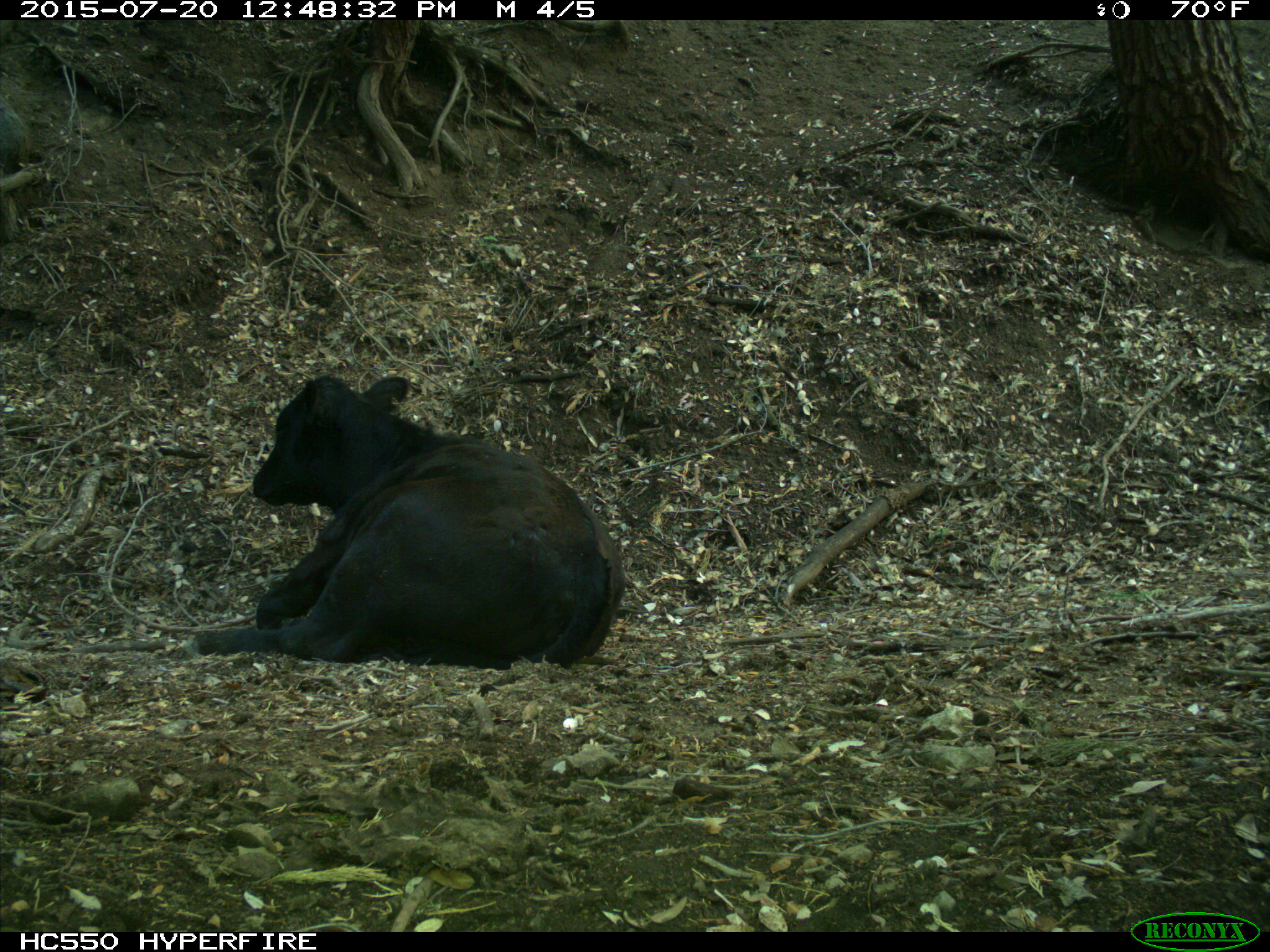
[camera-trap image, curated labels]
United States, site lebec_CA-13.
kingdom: Animalia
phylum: Chordata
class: Mammalia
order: Artiodactyla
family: Bovidae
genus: Bos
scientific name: Bos taurus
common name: domestic cow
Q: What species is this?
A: Bos taurus (domestic cow).